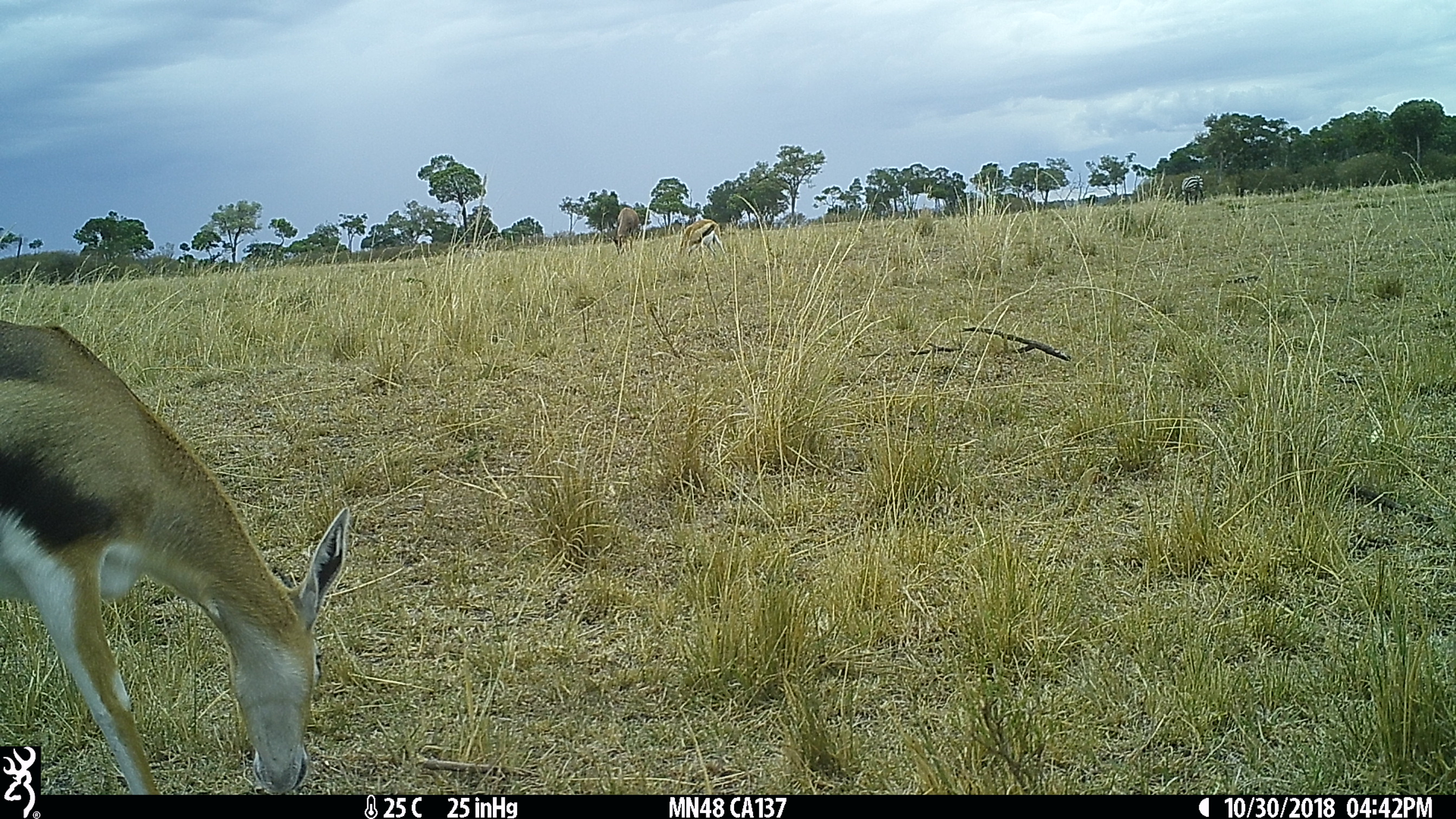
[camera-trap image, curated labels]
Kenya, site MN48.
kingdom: Animalia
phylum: Chordata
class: Mammalia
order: Artiodactyla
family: Bovidae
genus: Eudorcas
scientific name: Eudorcas thomsonii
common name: thomon's gazelle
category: gazelle thomsons